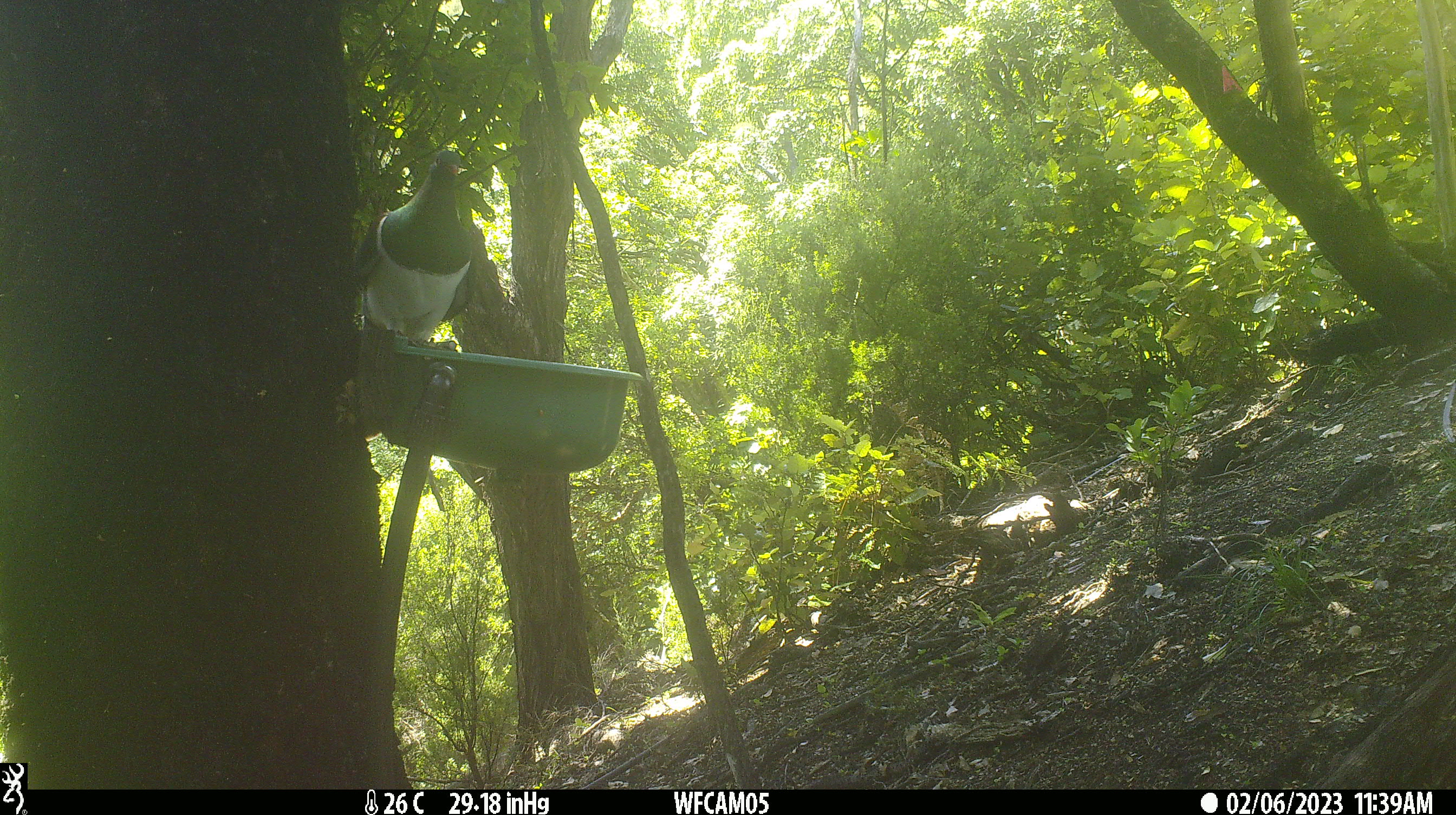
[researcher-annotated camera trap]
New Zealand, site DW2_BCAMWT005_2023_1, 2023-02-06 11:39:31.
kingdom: Animalia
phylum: Chordata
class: Aves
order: Columbiformes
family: Columbidae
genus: Hemiphaga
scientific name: Hemiphaga novaeseelandiae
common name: new zealand pigeon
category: kereru